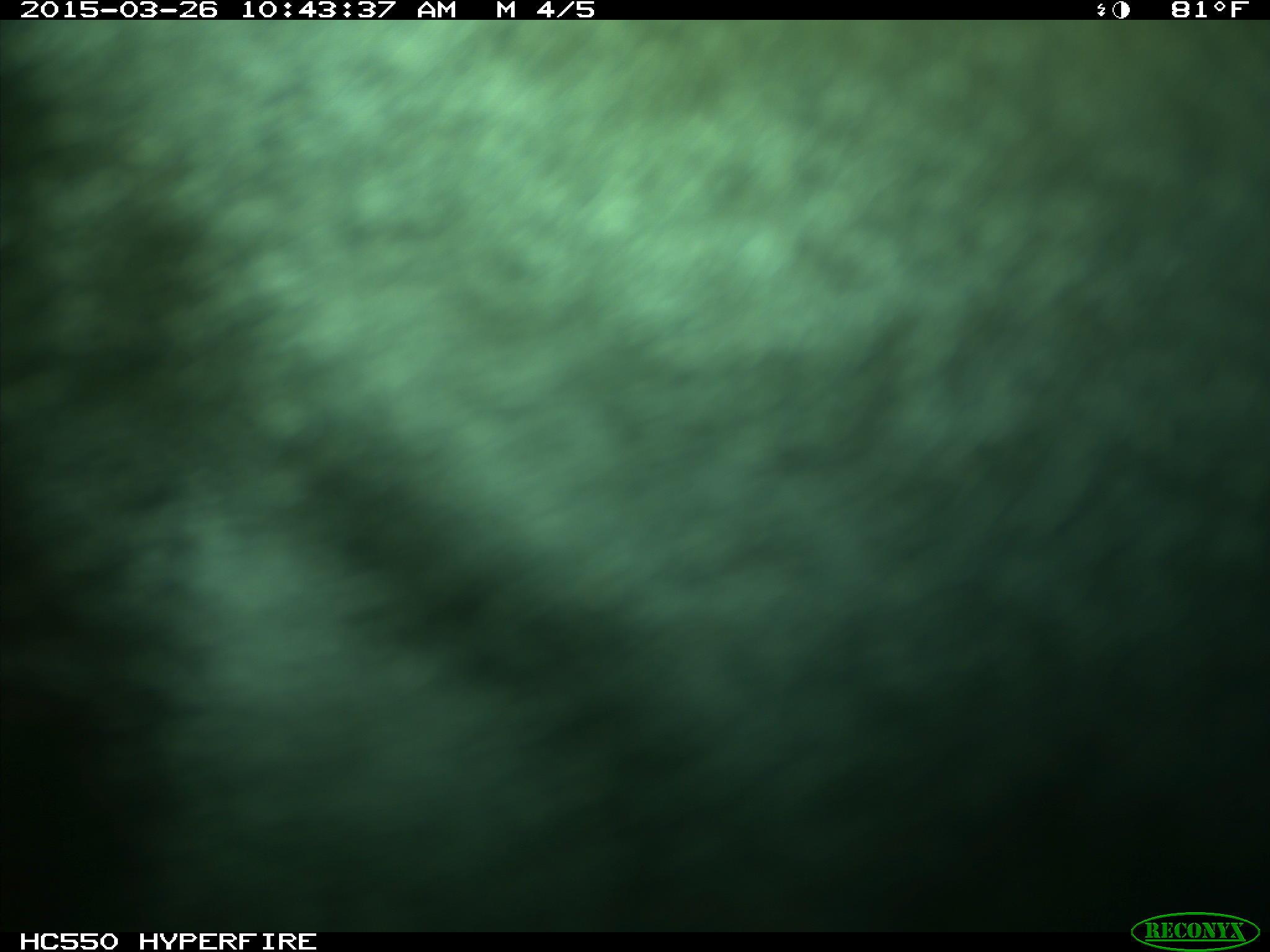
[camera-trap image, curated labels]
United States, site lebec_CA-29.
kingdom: Animalia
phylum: Chordata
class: Mammalia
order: Artiodactyla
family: Bovidae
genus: Bos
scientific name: Bos taurus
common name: domestic cow